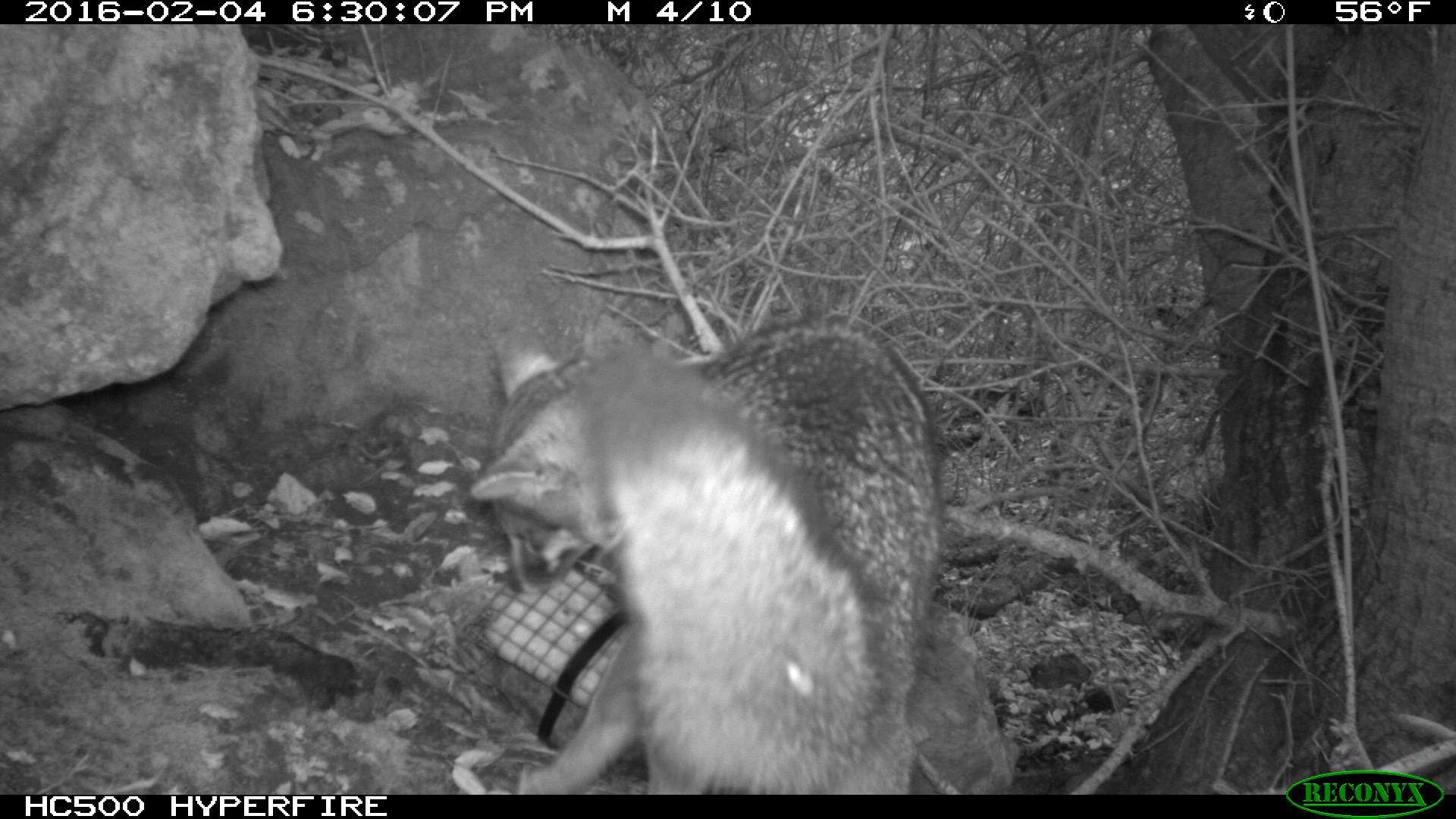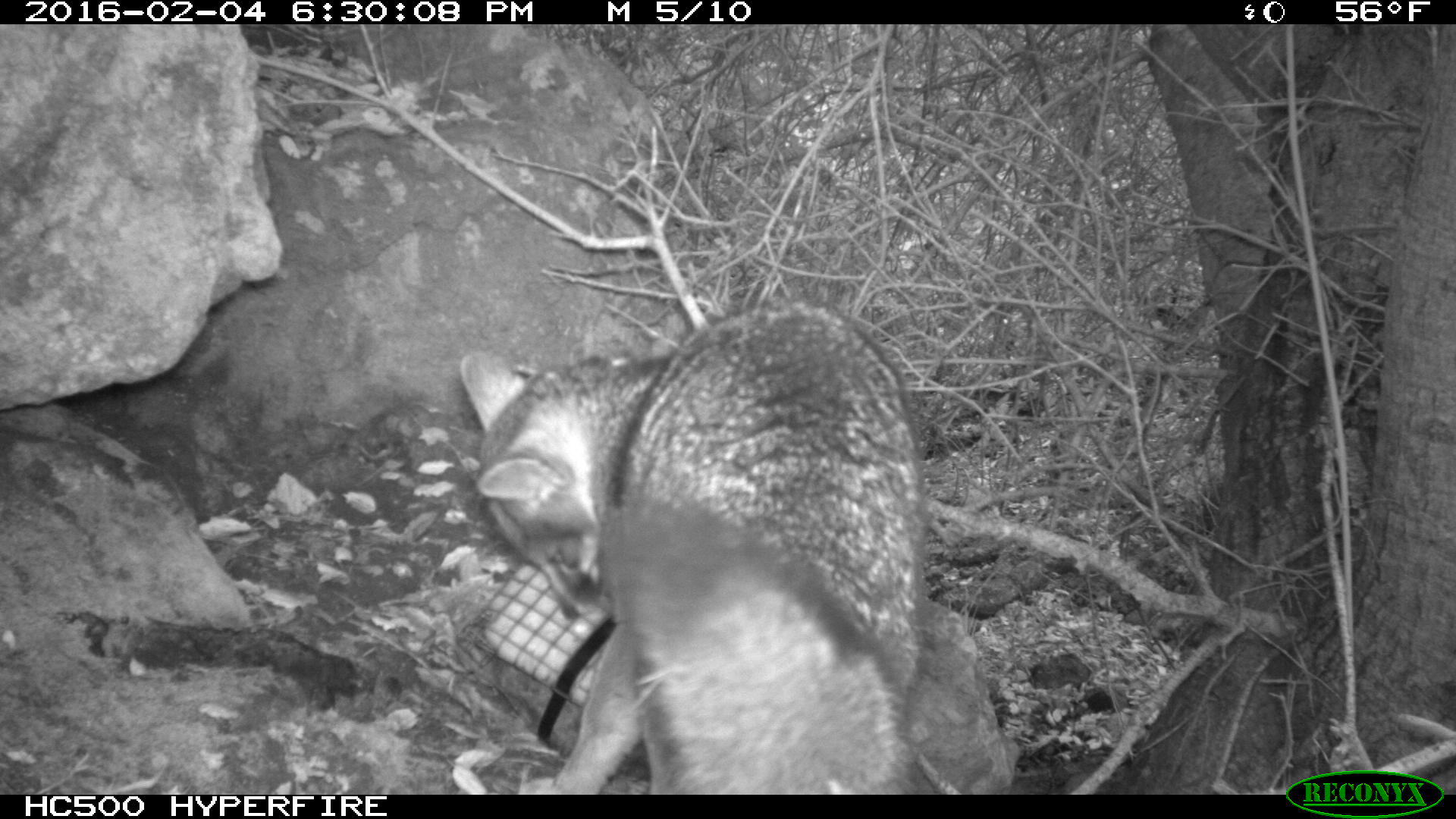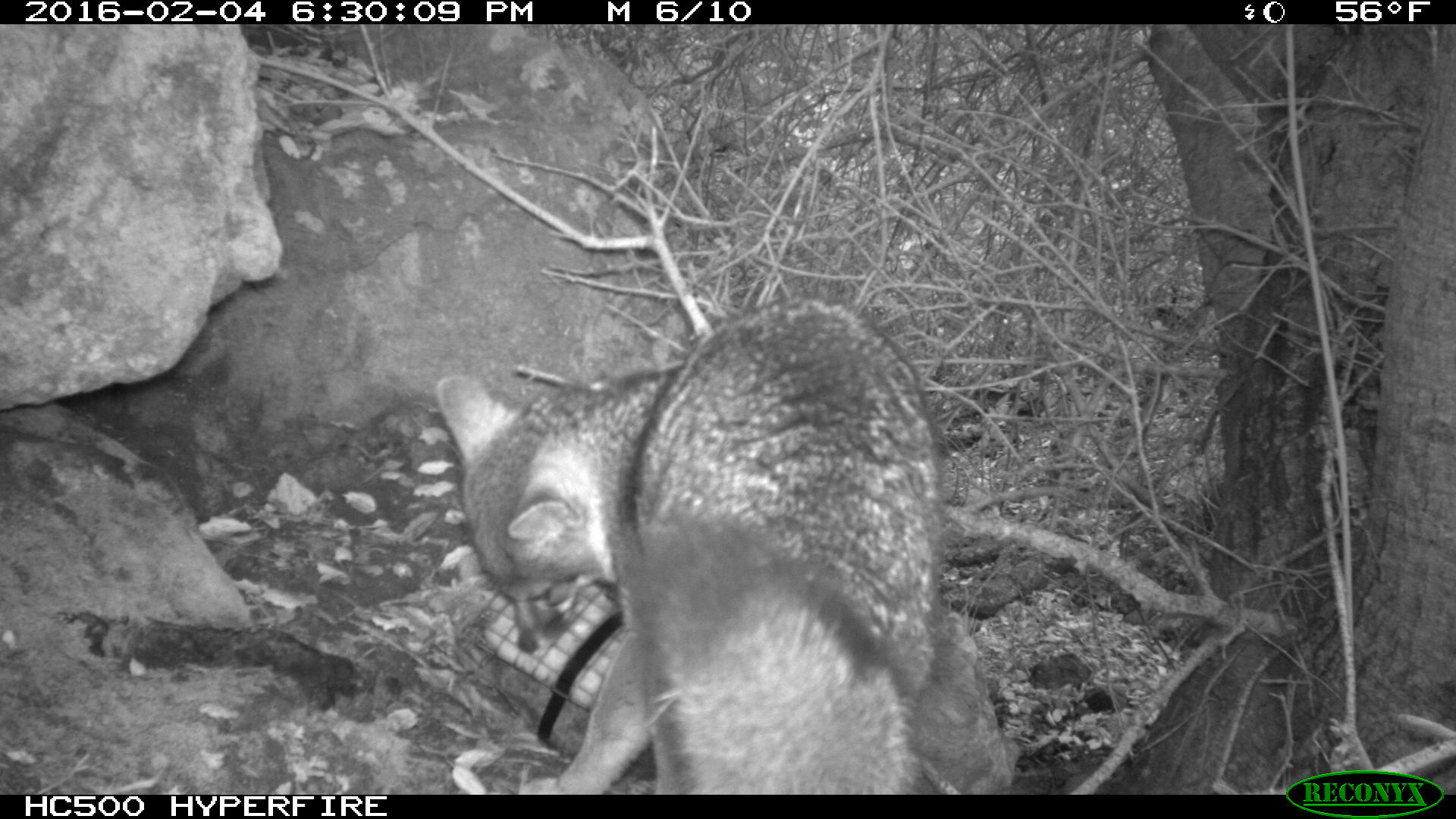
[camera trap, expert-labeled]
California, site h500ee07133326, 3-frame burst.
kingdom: Animalia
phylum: Chordata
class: Mammalia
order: Carnivora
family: Canidae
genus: Urocyon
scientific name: Urocyon littoralis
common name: island fox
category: fox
Fox (island fox) (Urocyon littoralis).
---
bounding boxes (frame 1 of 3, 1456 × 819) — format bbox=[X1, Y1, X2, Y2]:
fox: bbox=[465, 316, 940, 795]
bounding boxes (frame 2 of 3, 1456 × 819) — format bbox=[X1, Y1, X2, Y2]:
fox: bbox=[458, 296, 928, 794]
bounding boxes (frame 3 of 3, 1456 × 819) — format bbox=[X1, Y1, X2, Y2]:
fox: bbox=[435, 295, 940, 795]